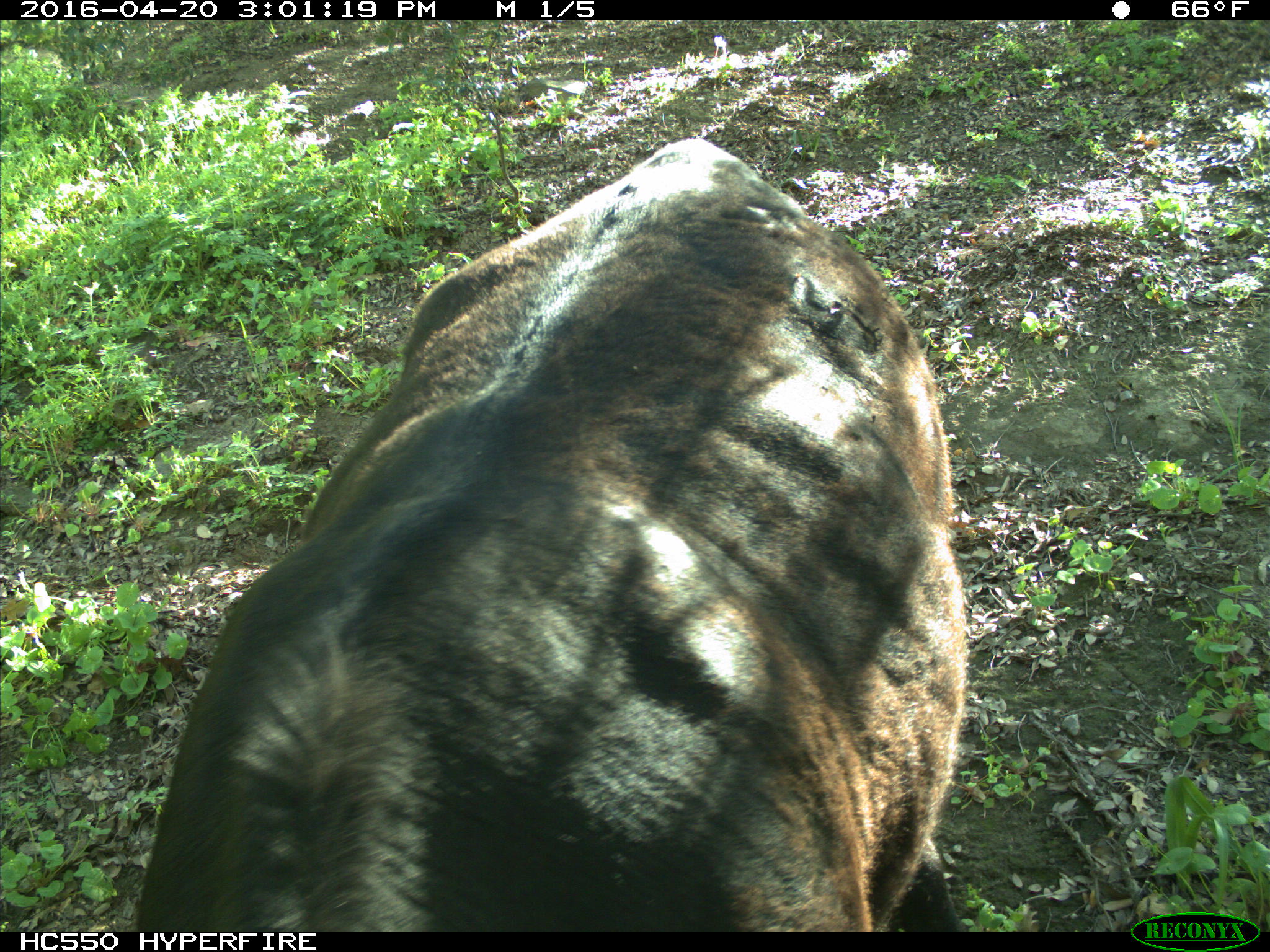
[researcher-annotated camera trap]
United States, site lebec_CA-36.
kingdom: Animalia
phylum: Chordata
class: Mammalia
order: Artiodactyla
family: Bovidae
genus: Bos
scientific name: Bos taurus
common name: domestic cow